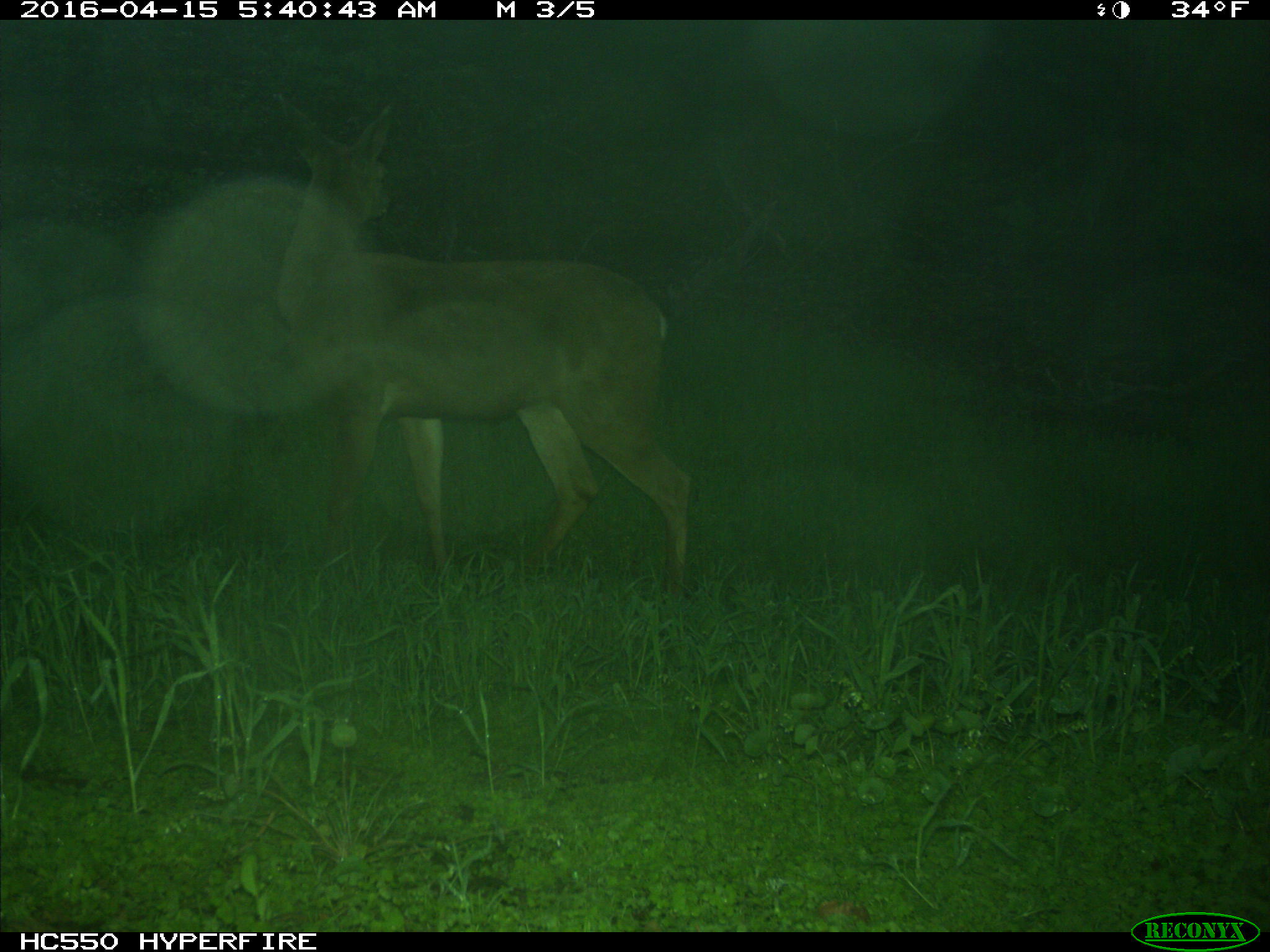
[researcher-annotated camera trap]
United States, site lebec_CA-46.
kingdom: Animalia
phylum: Chordata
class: Mammalia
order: Artiodactyla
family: Cervidae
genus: Odocoileus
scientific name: Odocoileus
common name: deer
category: unidentified deer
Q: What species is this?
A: Unidentified deer (deer) (Odocoileus).